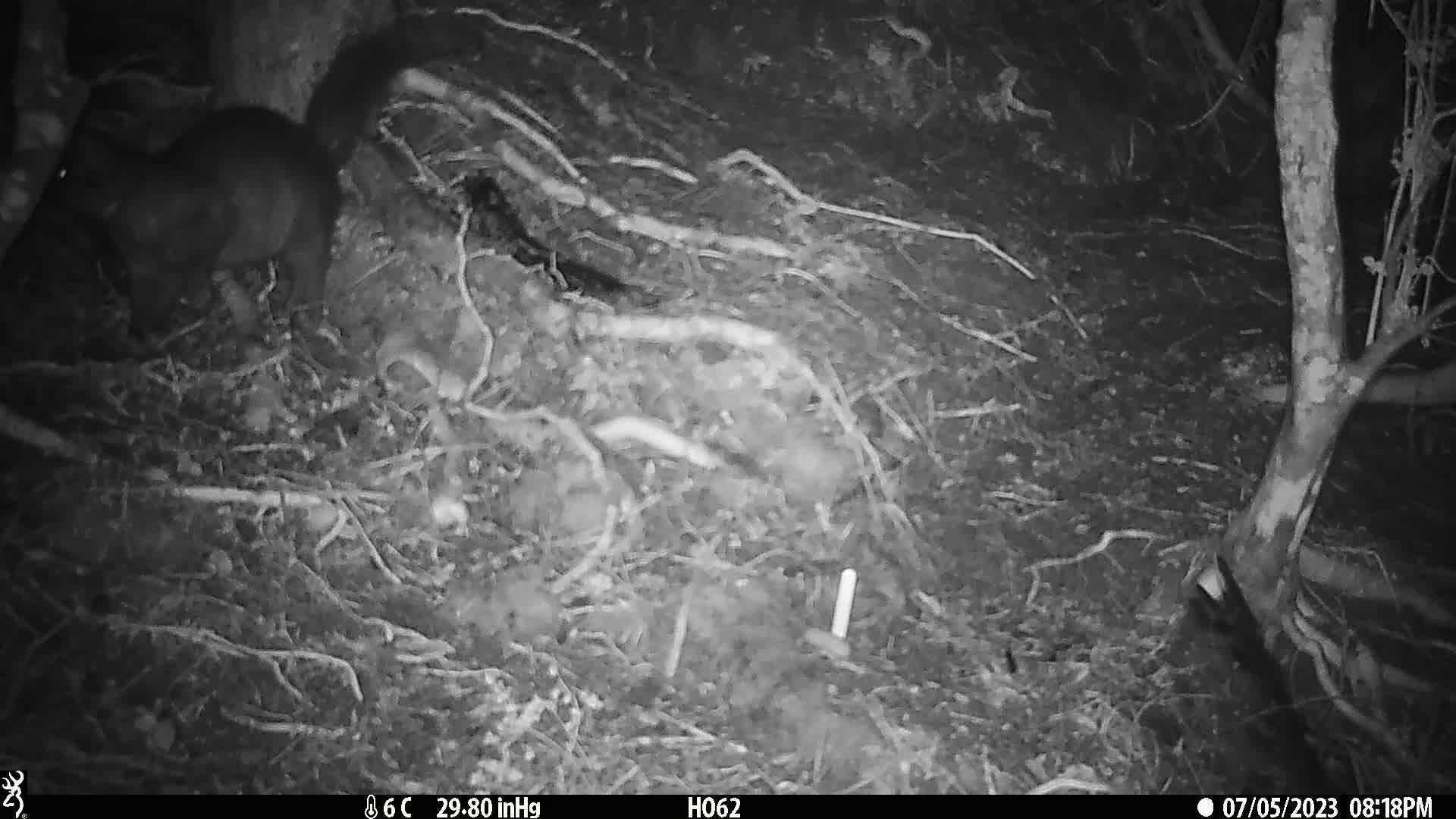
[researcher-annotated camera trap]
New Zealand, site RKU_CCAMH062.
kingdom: Animalia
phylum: Chordata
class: Mammalia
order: Diprotodontia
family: Phalangeridae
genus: Trichosurus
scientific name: Trichosurus vulpecula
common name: common brushtail possum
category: possum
Possum (common brushtail possum) (Trichosurus vulpecula).